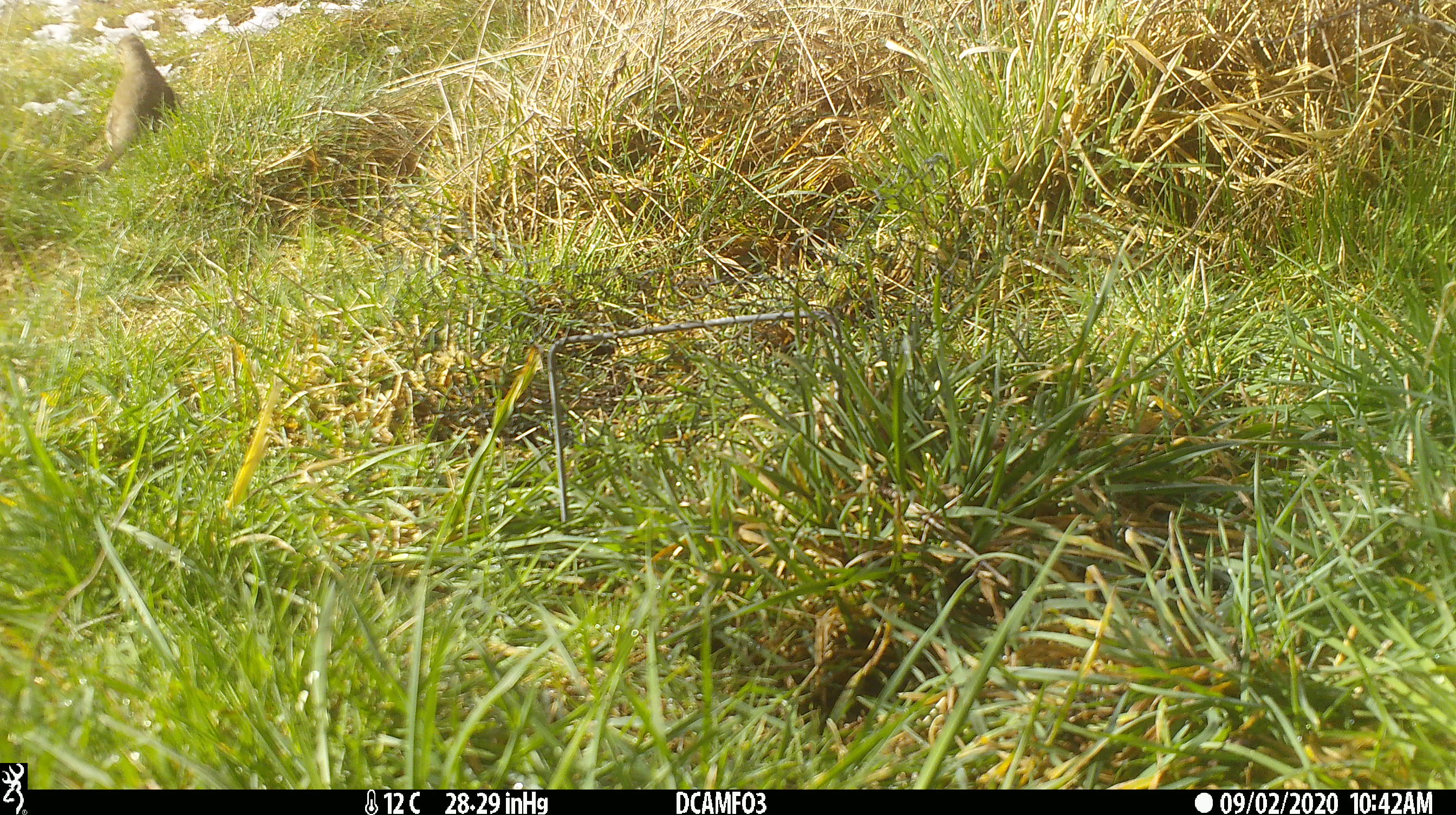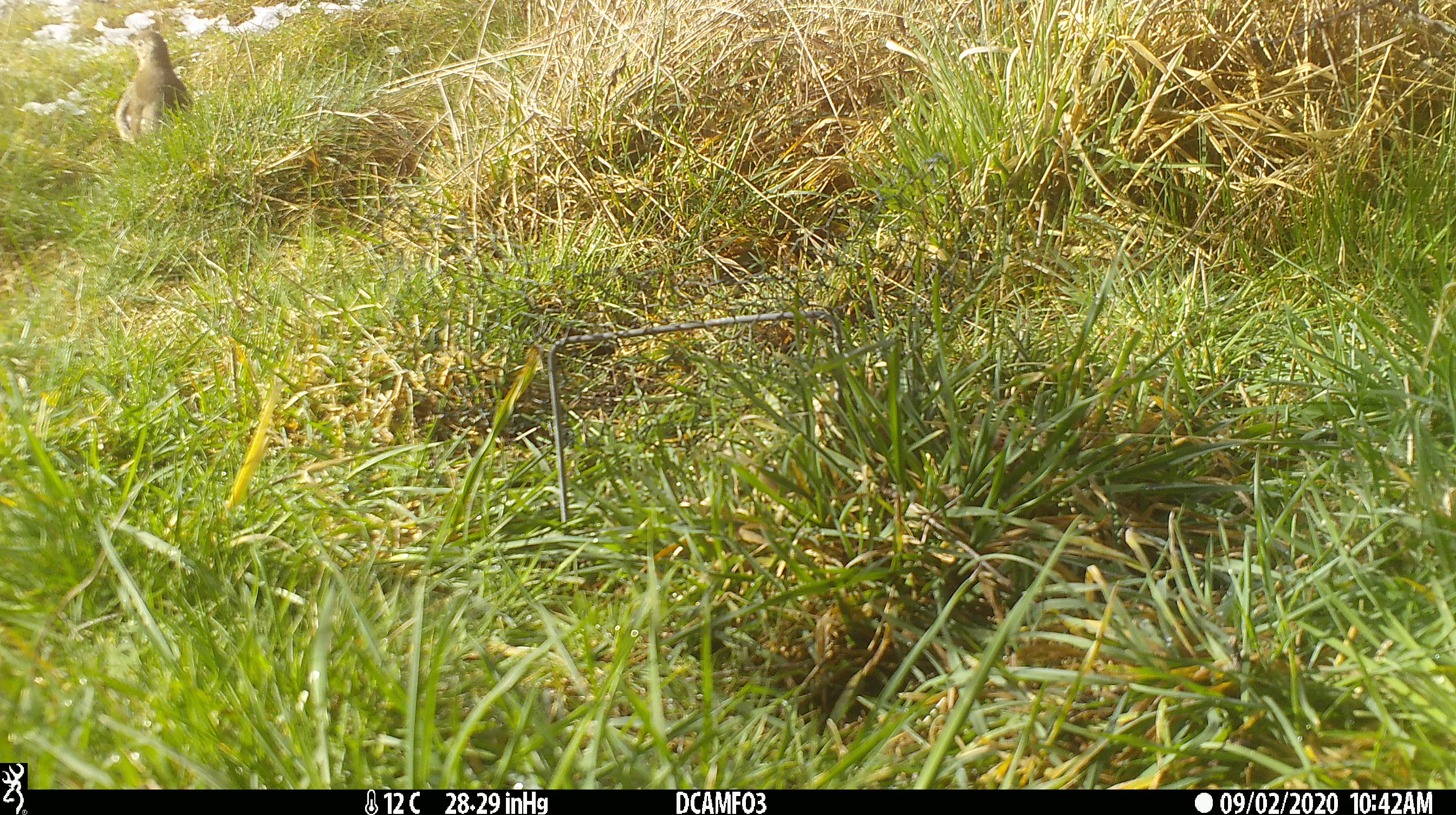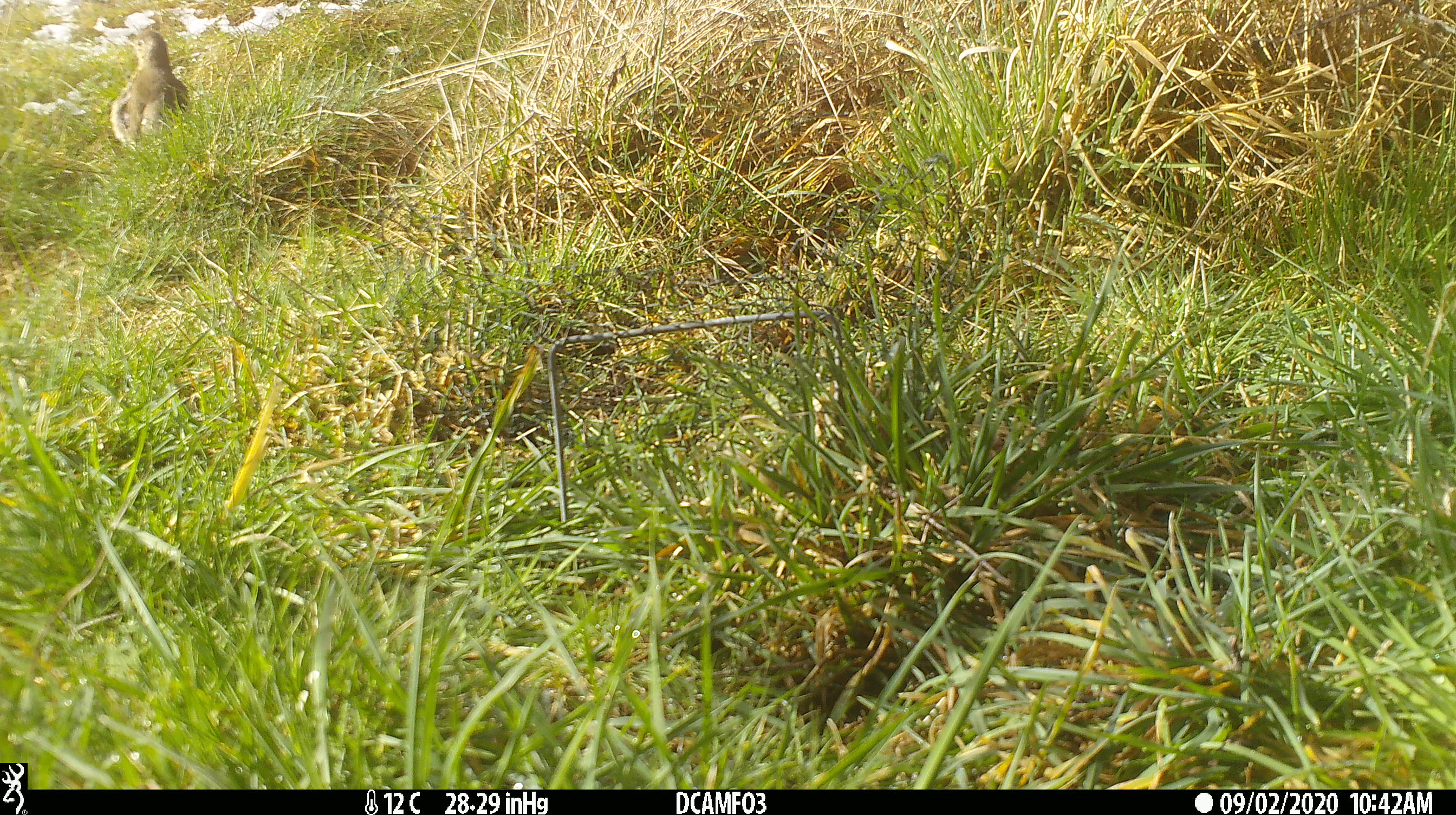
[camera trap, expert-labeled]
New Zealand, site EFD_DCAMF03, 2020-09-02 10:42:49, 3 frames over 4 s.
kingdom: Animalia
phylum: Chordata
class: Aves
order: Passeriformes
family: Turdidae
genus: Turdus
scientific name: Turdus philomelos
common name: song thrush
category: thrush